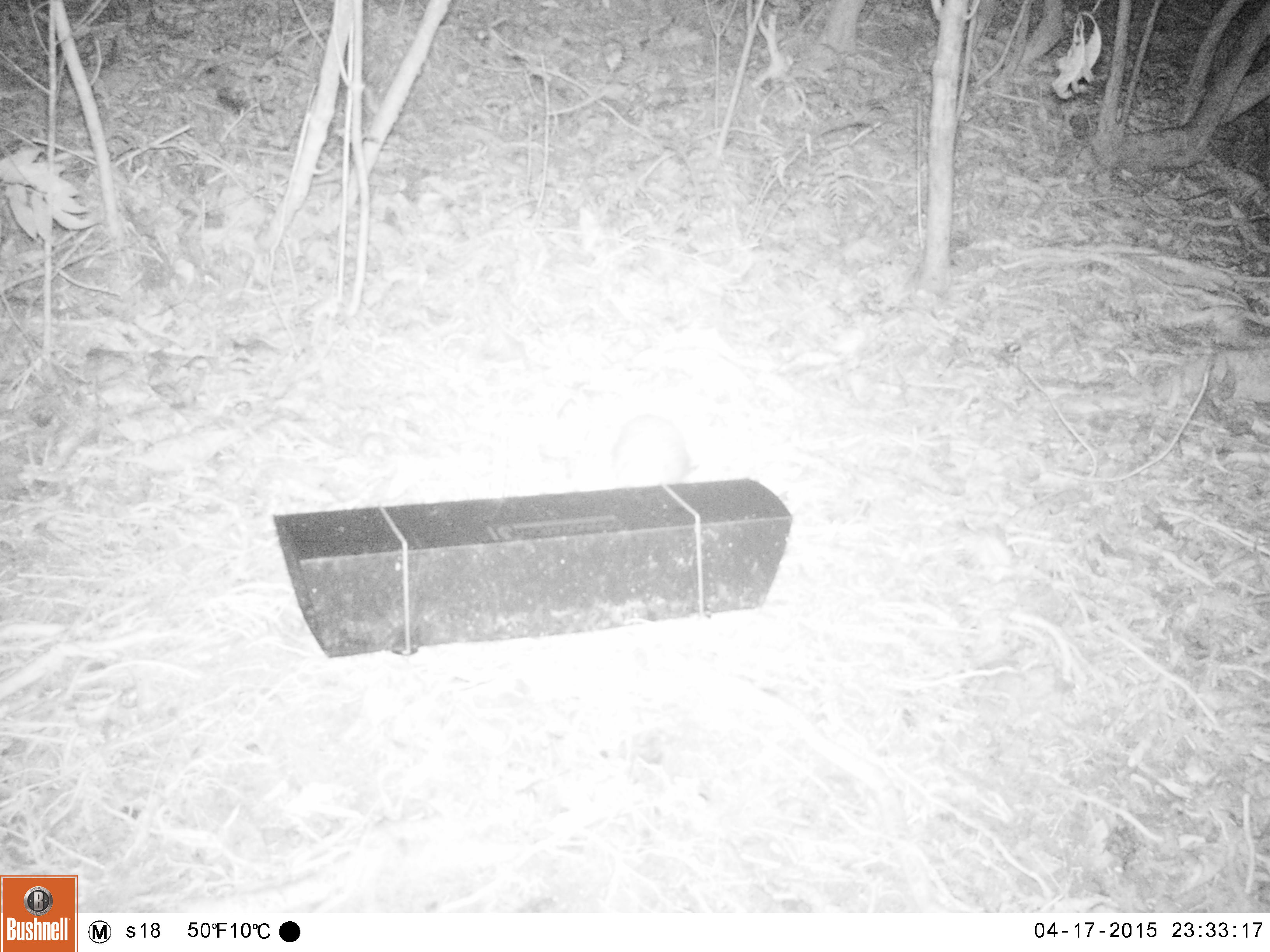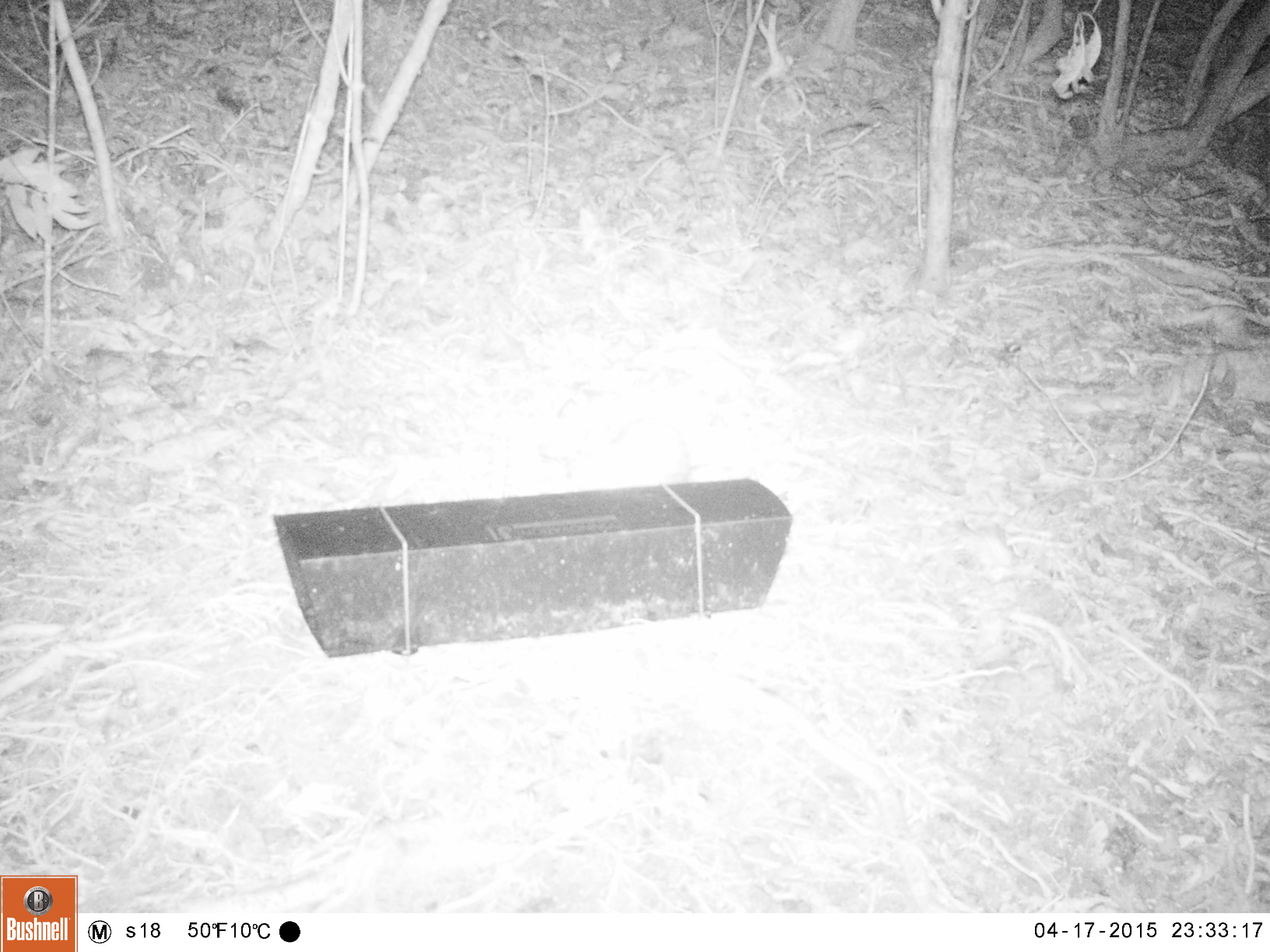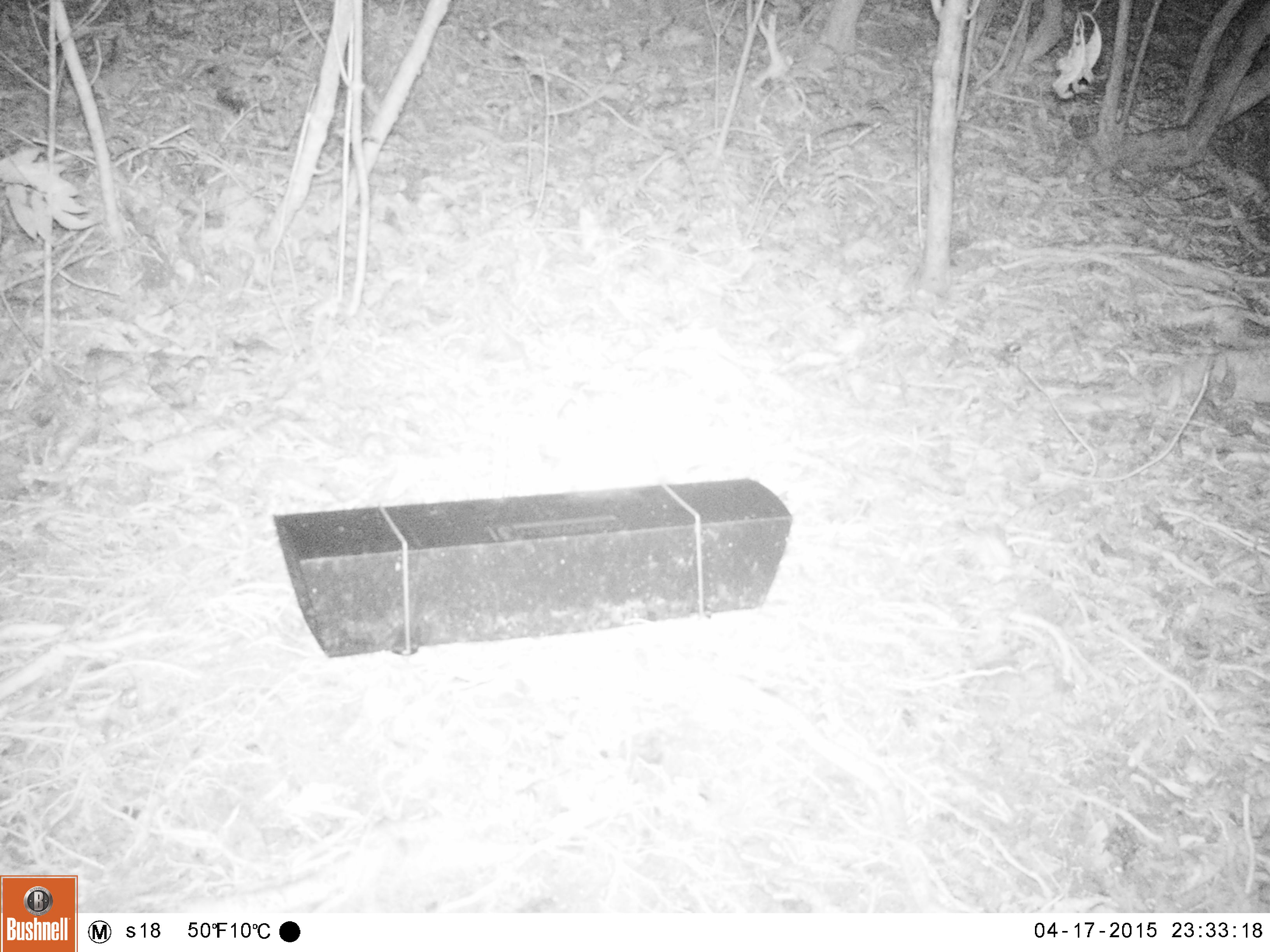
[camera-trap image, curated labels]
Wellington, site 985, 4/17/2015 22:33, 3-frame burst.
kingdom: Animalia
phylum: Chordata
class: Mammalia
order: Eulipotyphla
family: Erinaceidae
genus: Erinaceus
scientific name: Erinaceus europaeus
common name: hedgehog